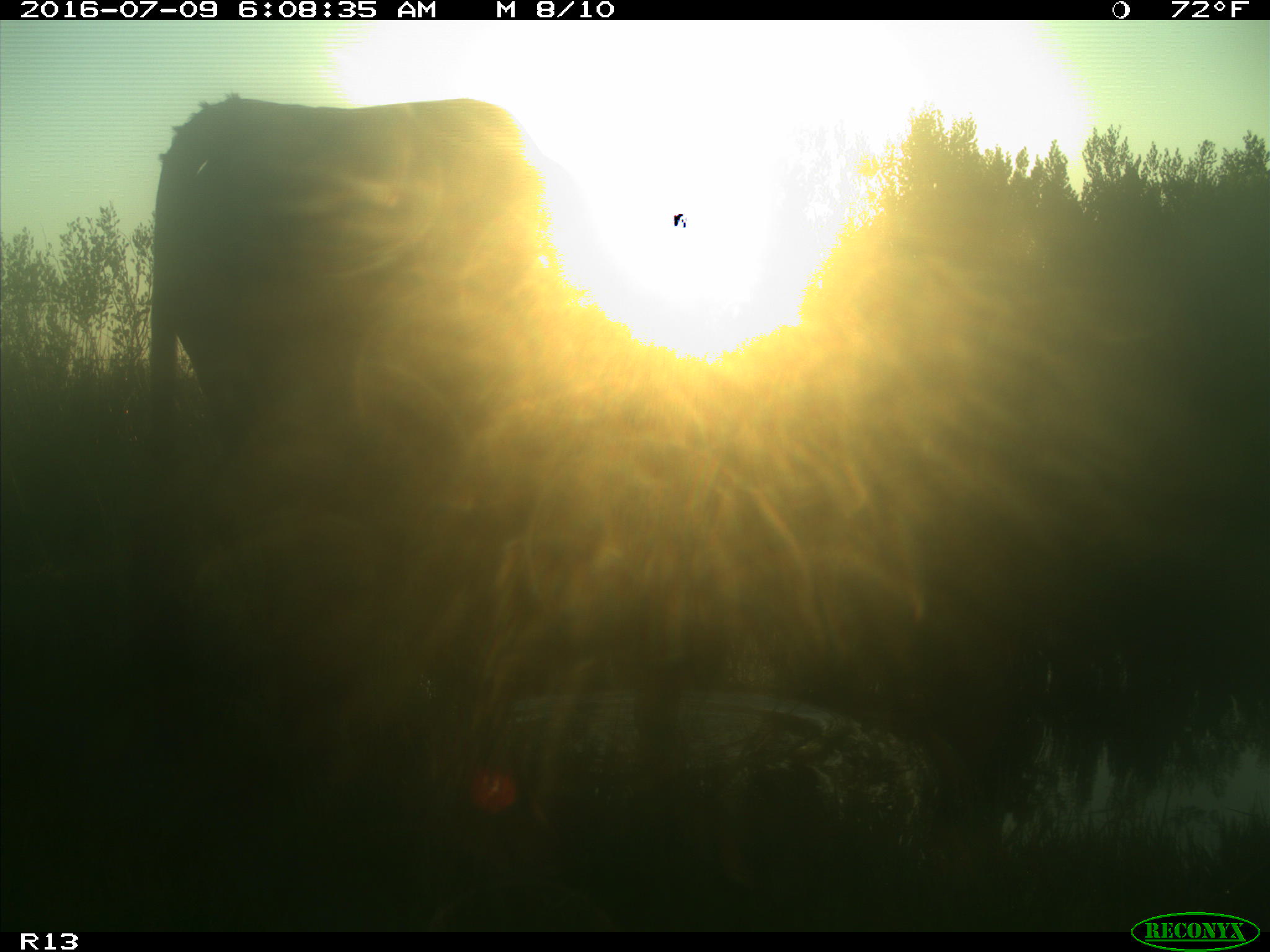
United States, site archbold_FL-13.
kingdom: Animalia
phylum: Chordata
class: Mammalia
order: Artiodactyla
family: Bovidae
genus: Bos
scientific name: Bos taurus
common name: domestic cow